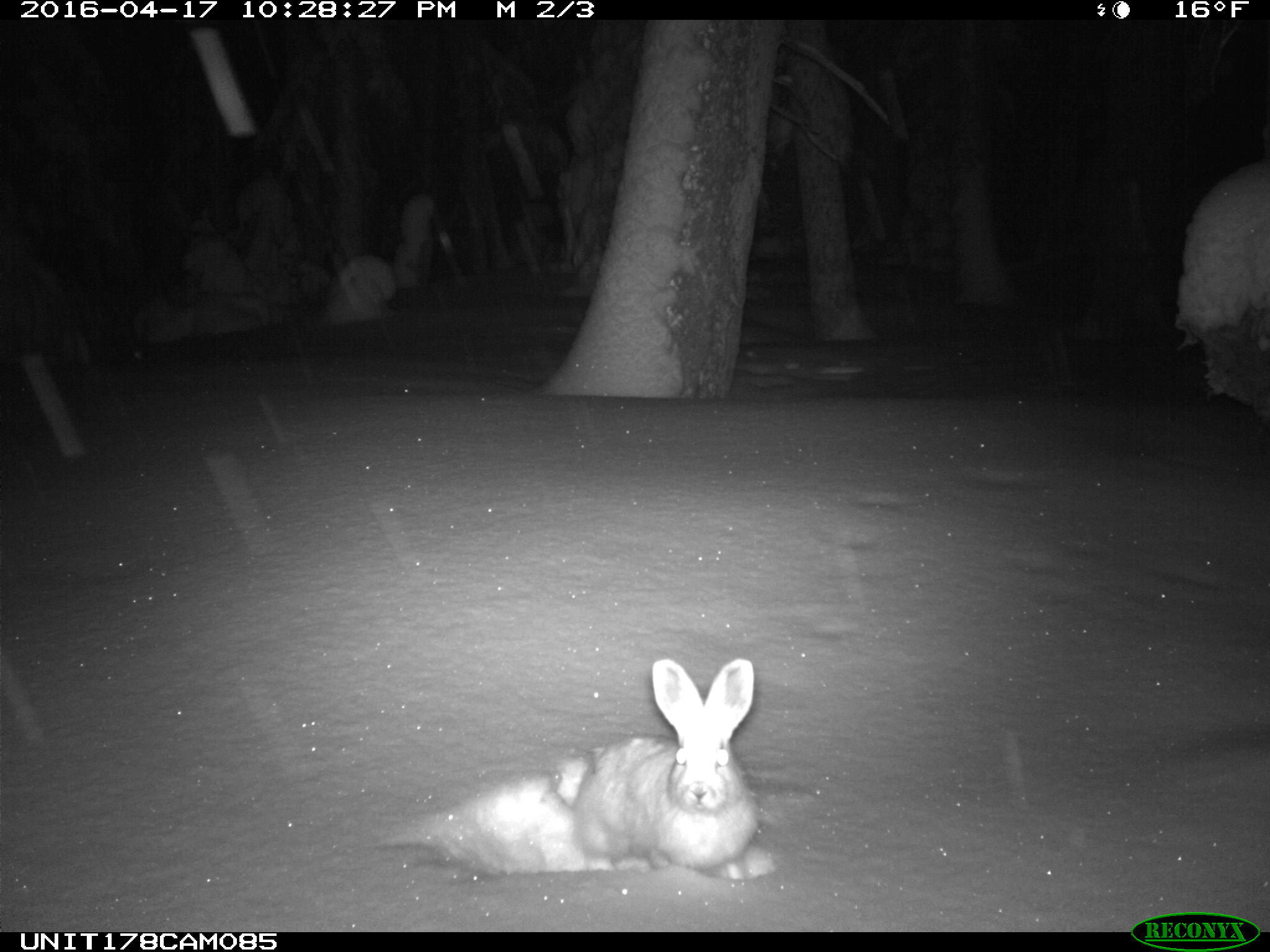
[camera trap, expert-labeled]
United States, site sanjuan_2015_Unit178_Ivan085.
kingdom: Animalia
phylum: Chordata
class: Mammalia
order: Lagomorpha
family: Leporidae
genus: Lepus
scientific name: Lepus americanus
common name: snowshoe hare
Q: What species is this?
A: Lepus americanus (snowshoe hare).